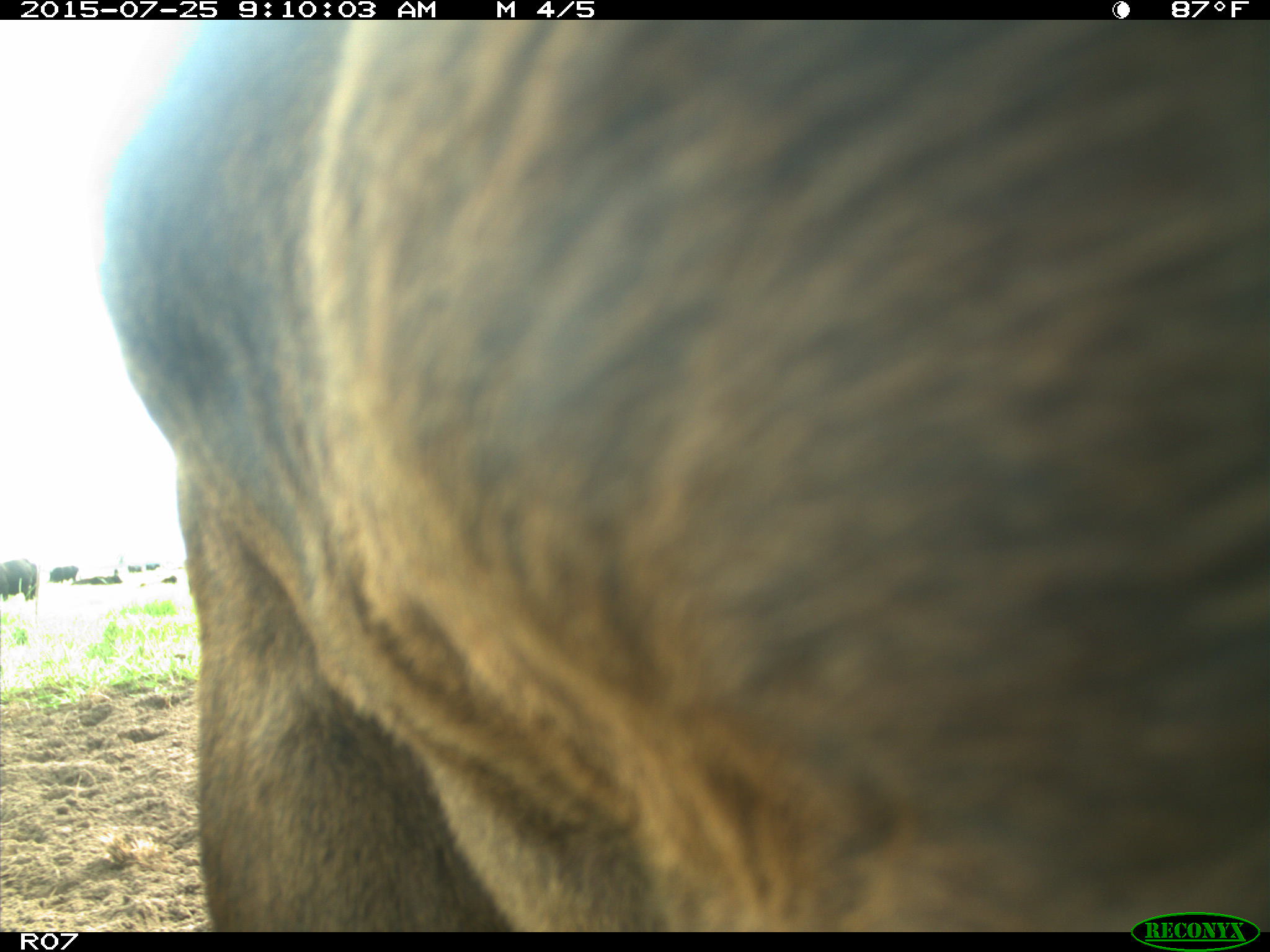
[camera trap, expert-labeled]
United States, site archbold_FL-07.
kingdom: Animalia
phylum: Chordata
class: Mammalia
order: Artiodactyla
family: Bovidae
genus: Bos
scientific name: Bos taurus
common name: domestic cow